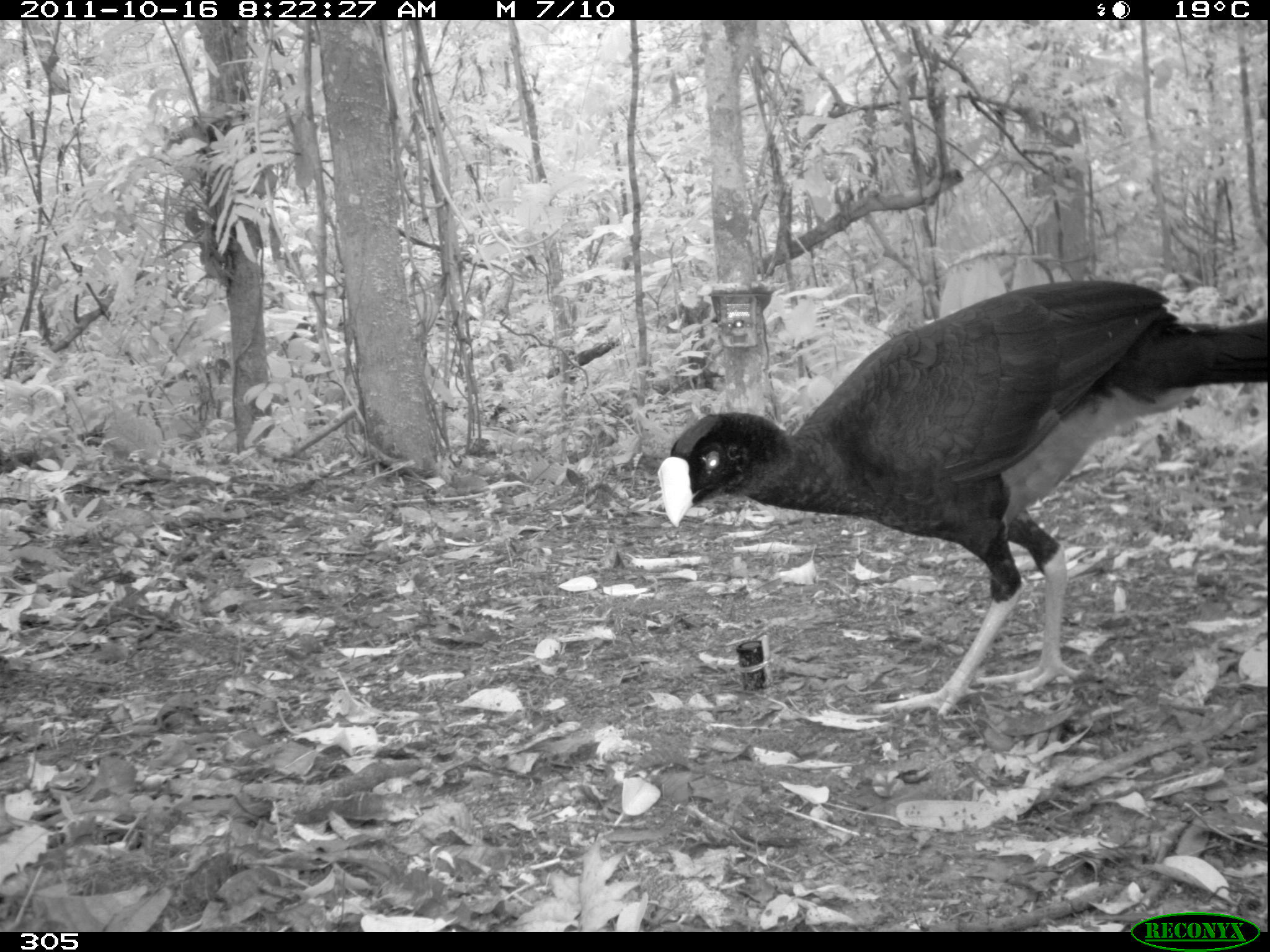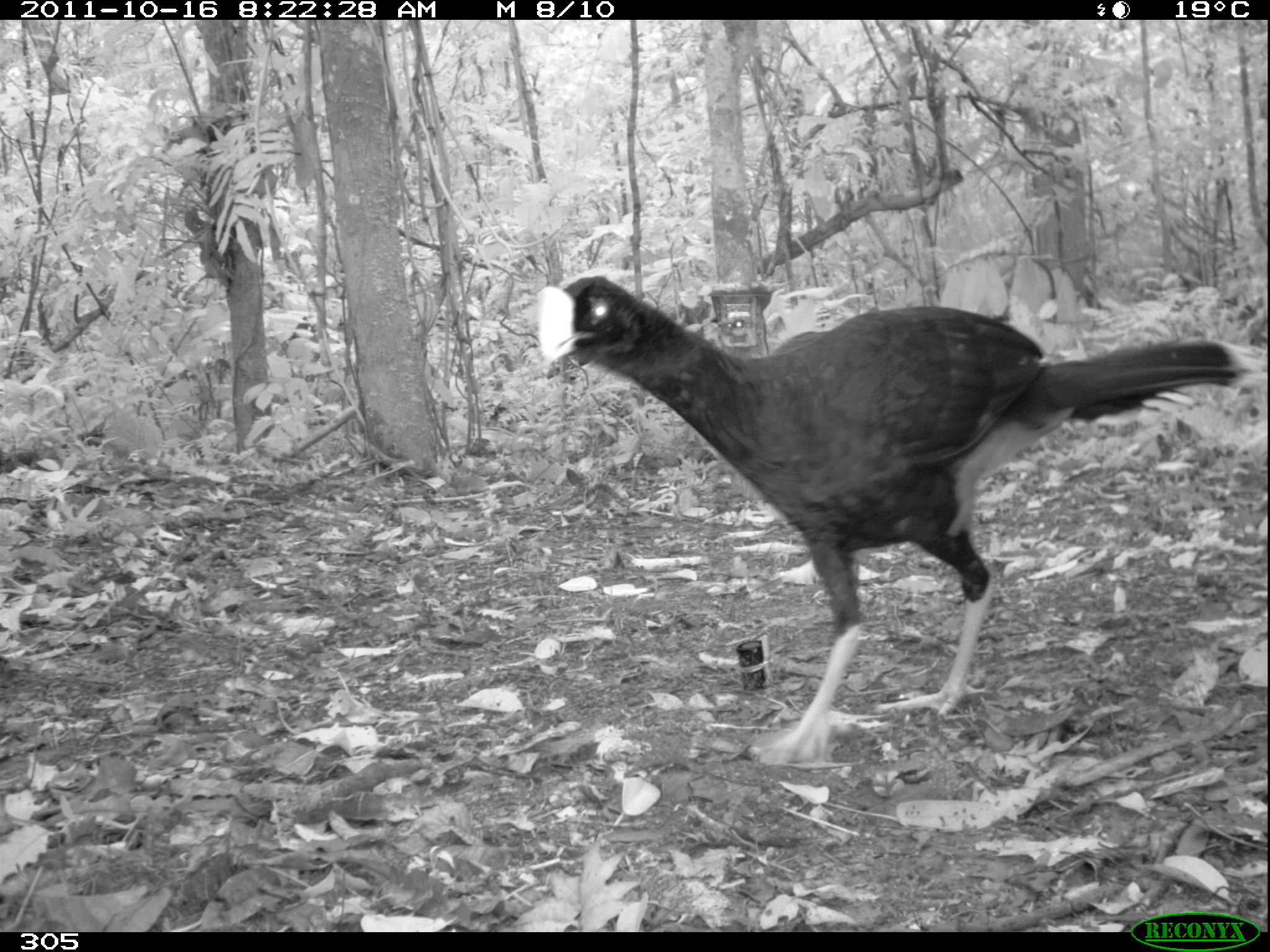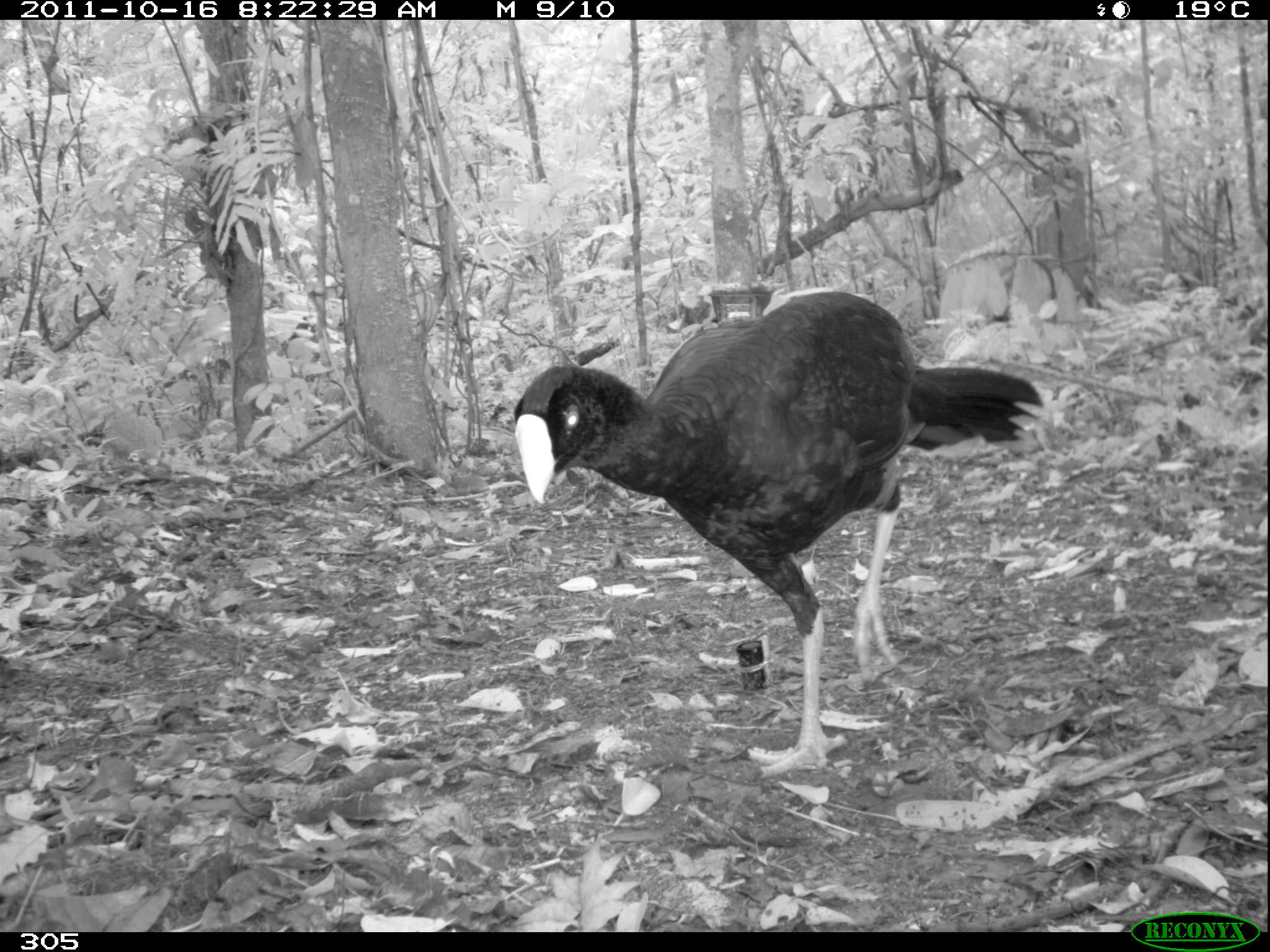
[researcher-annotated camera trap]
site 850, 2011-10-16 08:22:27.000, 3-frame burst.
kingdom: Animalia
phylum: Chordata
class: Aves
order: Galliformes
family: Cracidae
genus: Mitu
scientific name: Mitu tuberosum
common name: razor-billed curassow